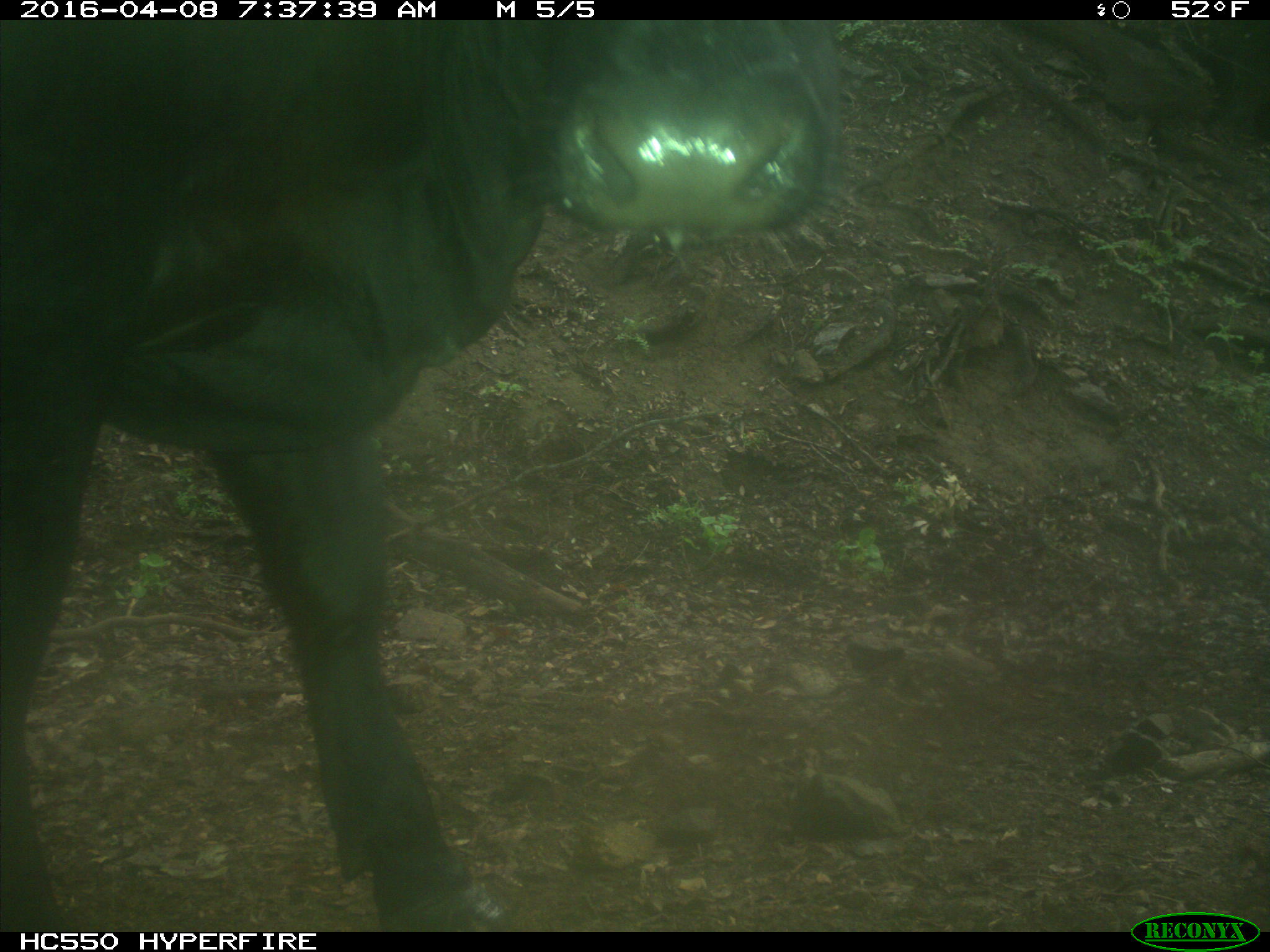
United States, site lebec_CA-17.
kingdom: Animalia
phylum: Chordata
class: Mammalia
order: Artiodactyla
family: Bovidae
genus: Bos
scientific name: Bos taurus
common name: domestic cow